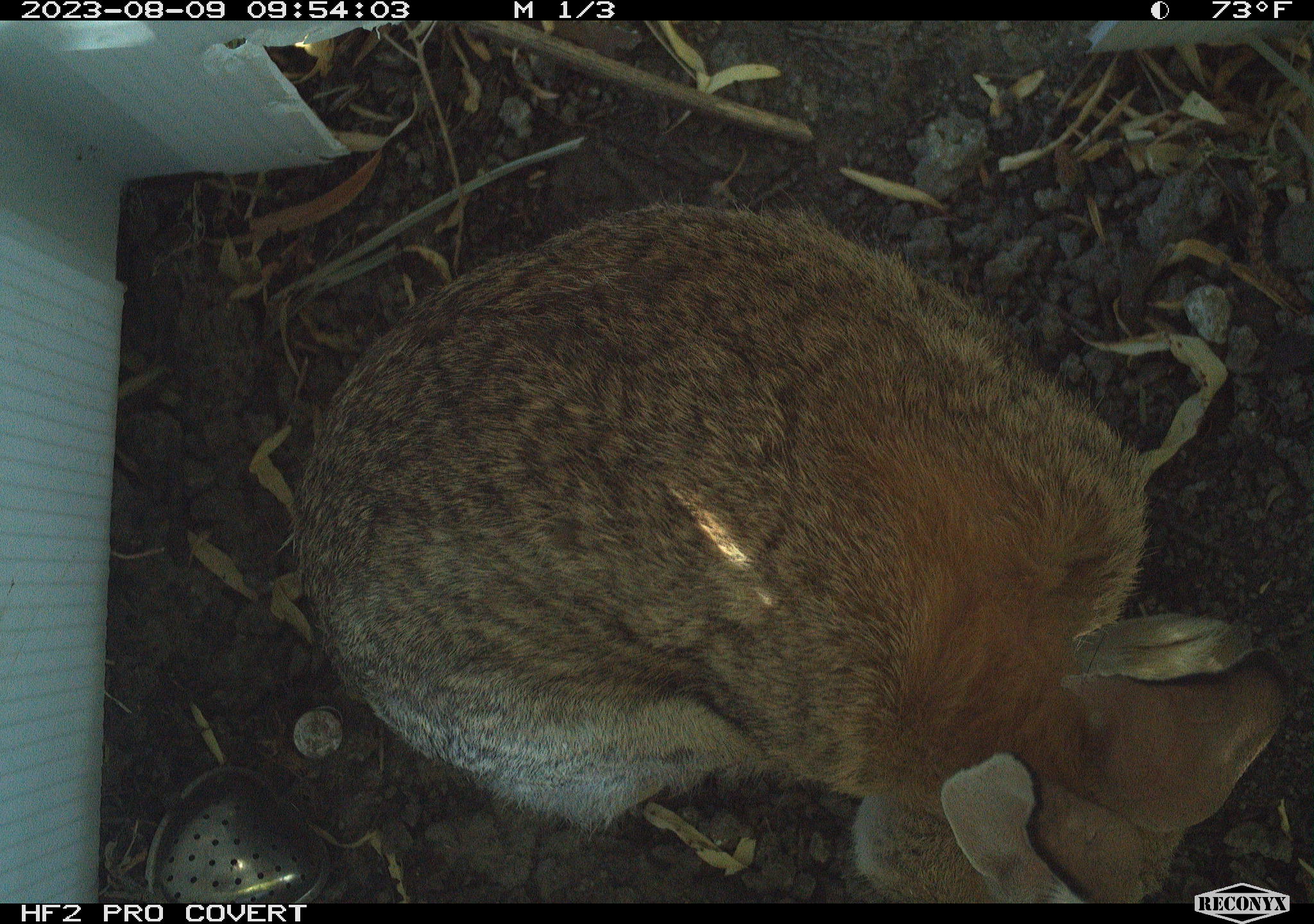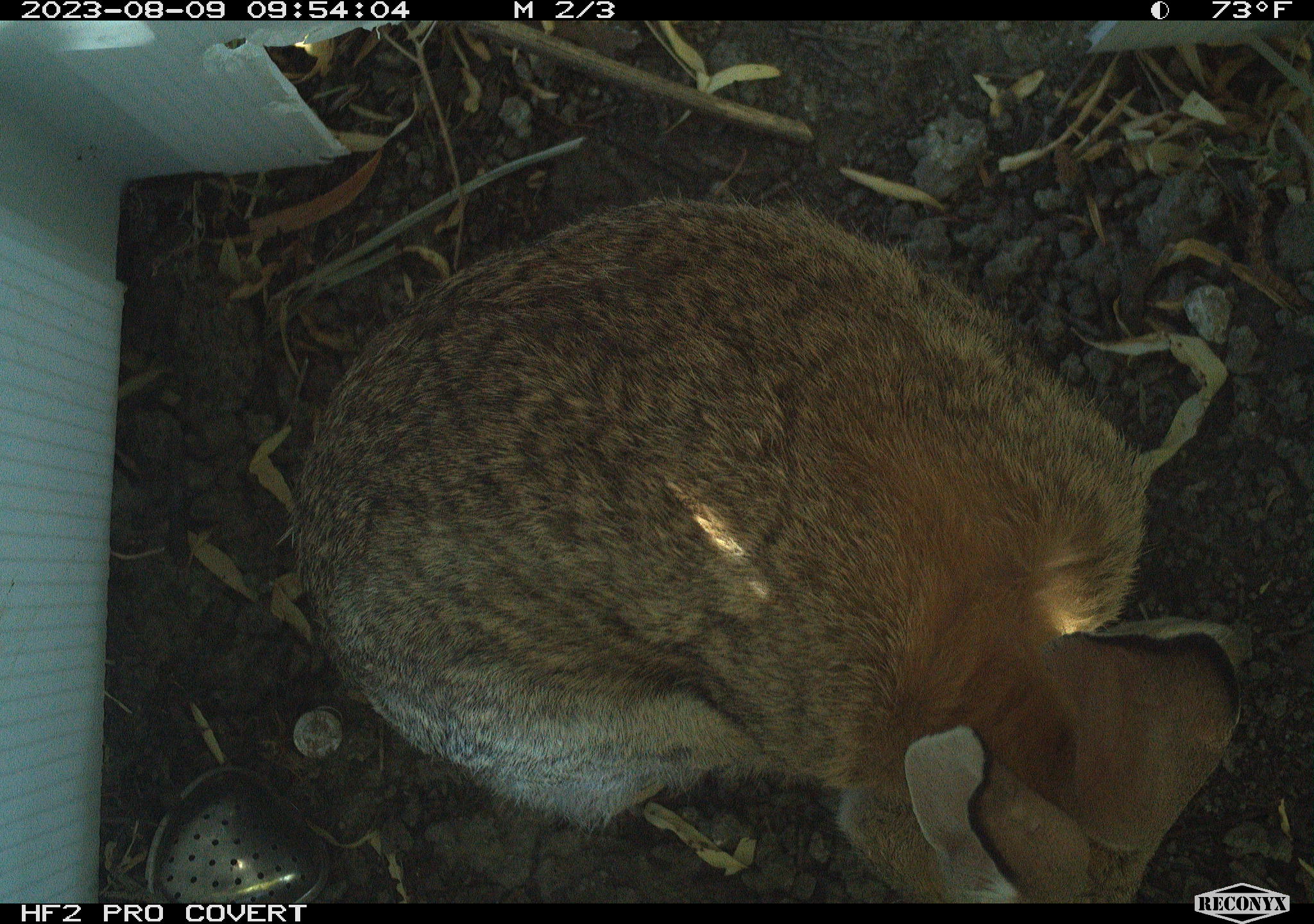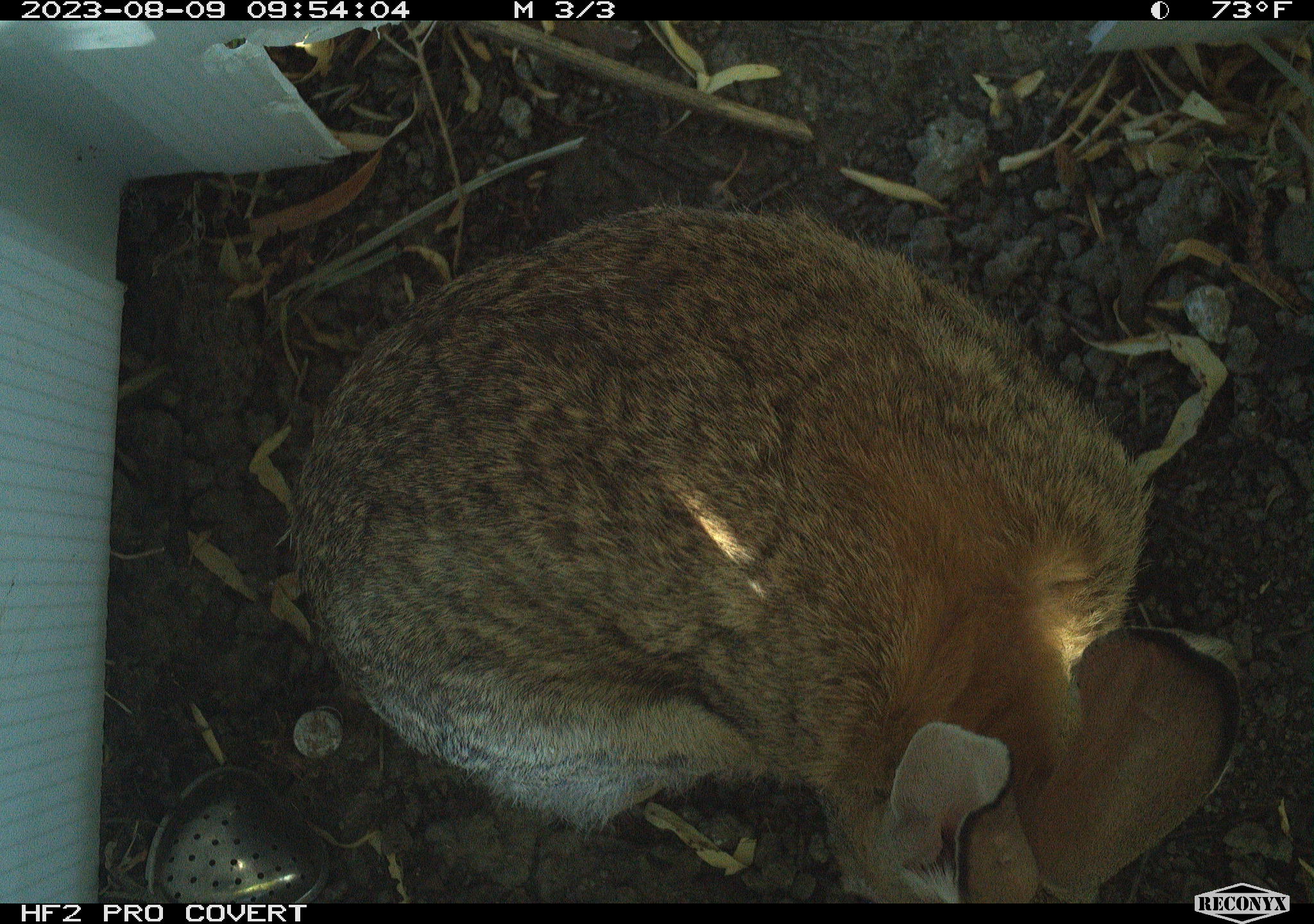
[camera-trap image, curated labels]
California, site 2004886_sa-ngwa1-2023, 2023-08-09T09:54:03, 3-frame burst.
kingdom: Animalia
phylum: Chordata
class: Mammalia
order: Lagomorpha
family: Leporidae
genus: Sylvilagus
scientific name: Sylvilagus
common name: cottontail rabbits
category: sylvilagus species